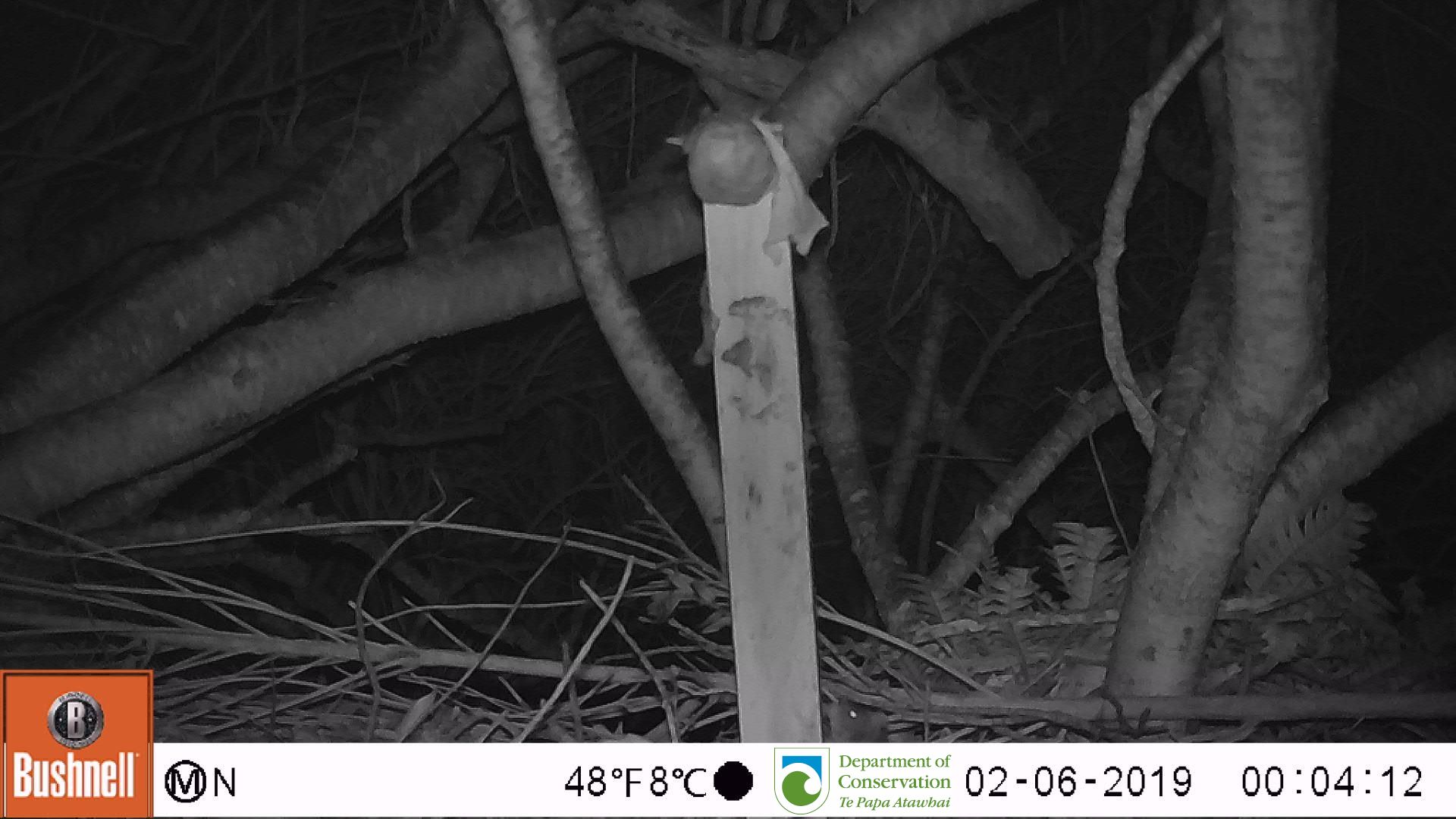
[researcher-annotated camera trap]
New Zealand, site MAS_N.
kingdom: Animalia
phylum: Chordata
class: Mammalia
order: Rodentia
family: Muridae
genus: Mus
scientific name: Mus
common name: mouse